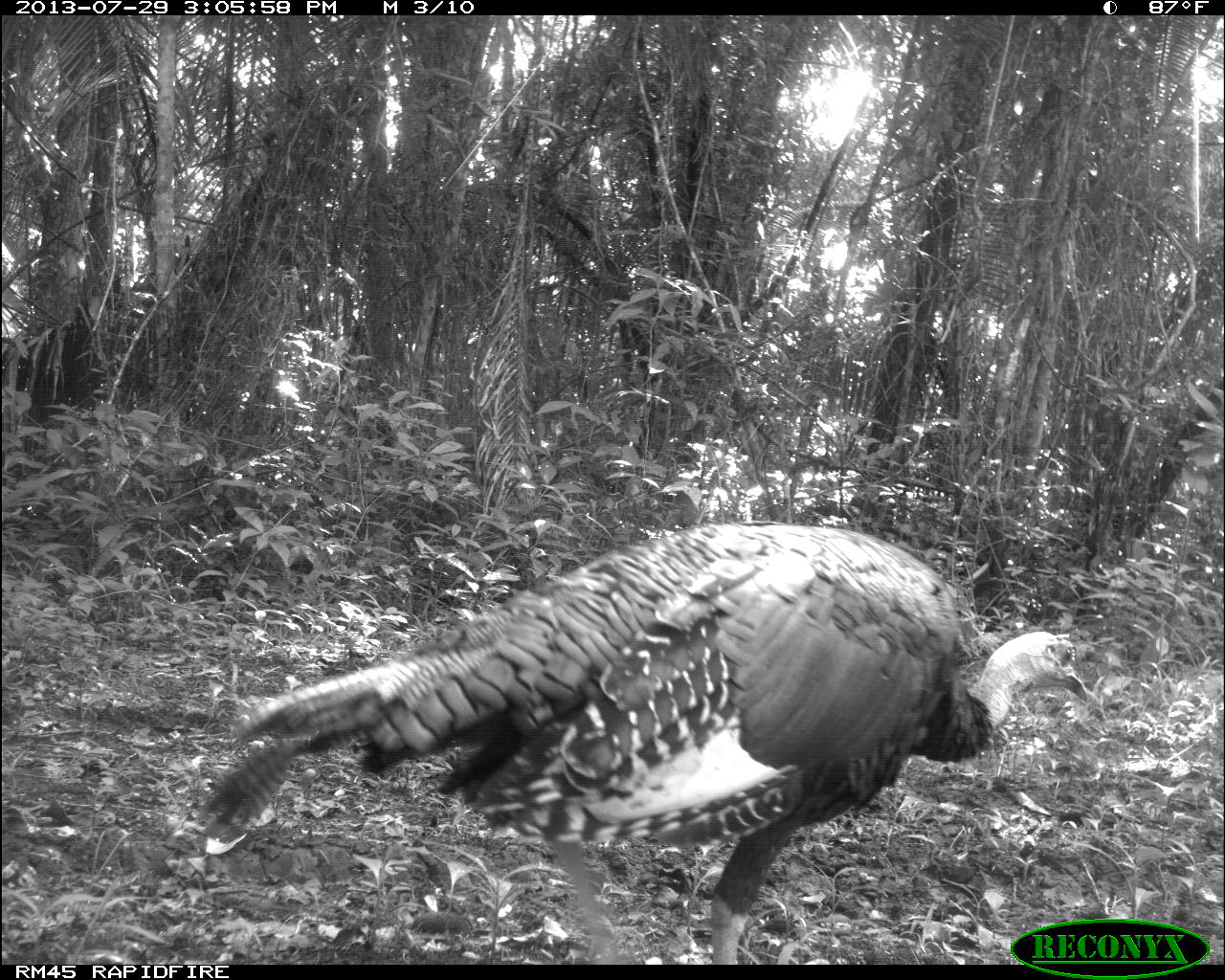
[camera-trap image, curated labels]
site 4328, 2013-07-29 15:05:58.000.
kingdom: Animalia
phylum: Chordata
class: Aves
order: Galliformes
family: Phasianidae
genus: Meleagris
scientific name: Meleagris ocellata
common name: ocellated turkey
Meleagris ocellata (ocellated turkey), count 1, sex female.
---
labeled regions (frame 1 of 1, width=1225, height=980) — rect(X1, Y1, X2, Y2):
meleagris ocellata: rect(191, 519, 1088, 964)